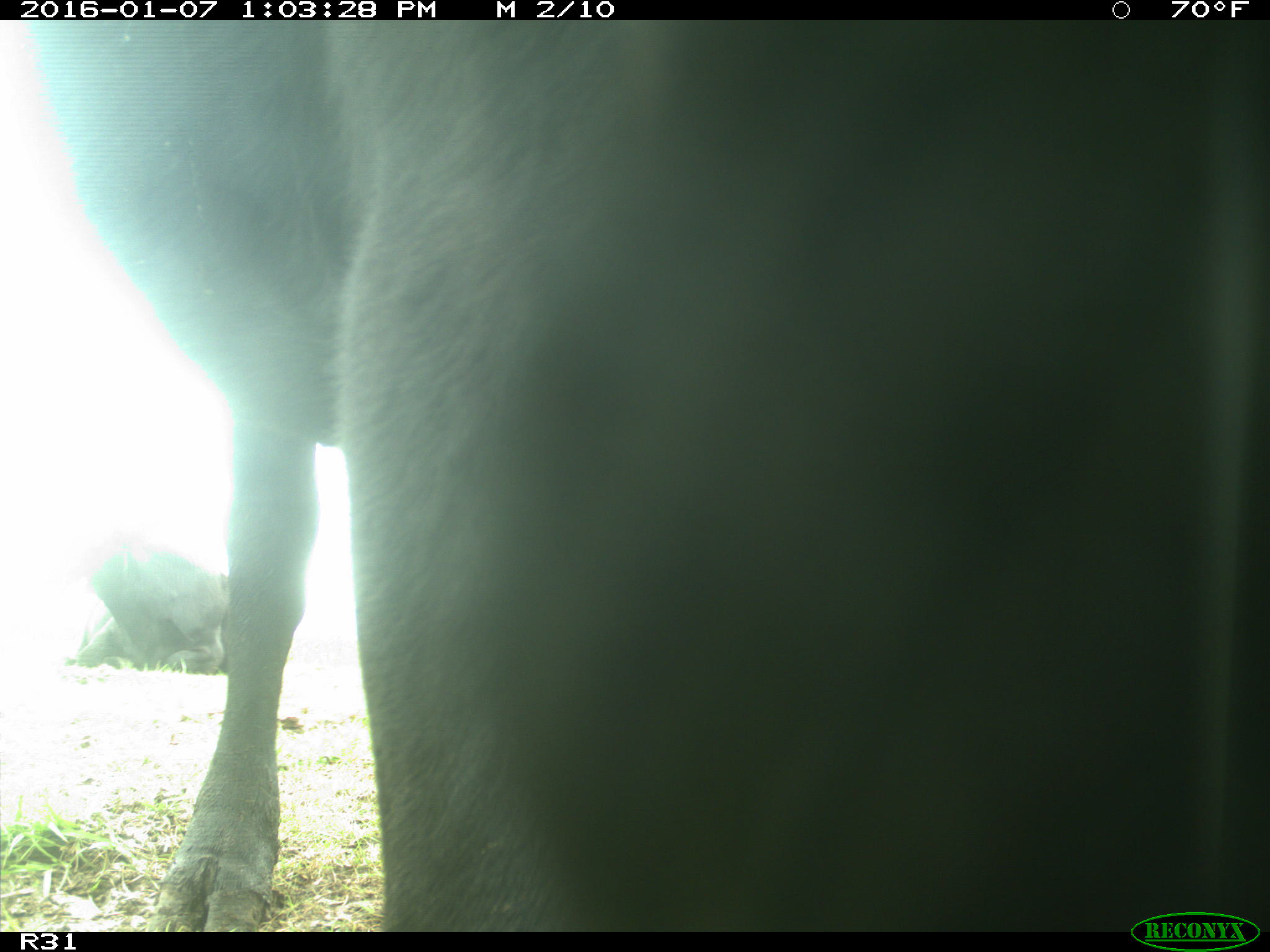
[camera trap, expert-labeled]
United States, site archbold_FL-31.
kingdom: Animalia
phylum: Chordata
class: Mammalia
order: Artiodactyla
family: Bovidae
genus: Bos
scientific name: Bos taurus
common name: domestic cow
Bos taurus (domestic cow).